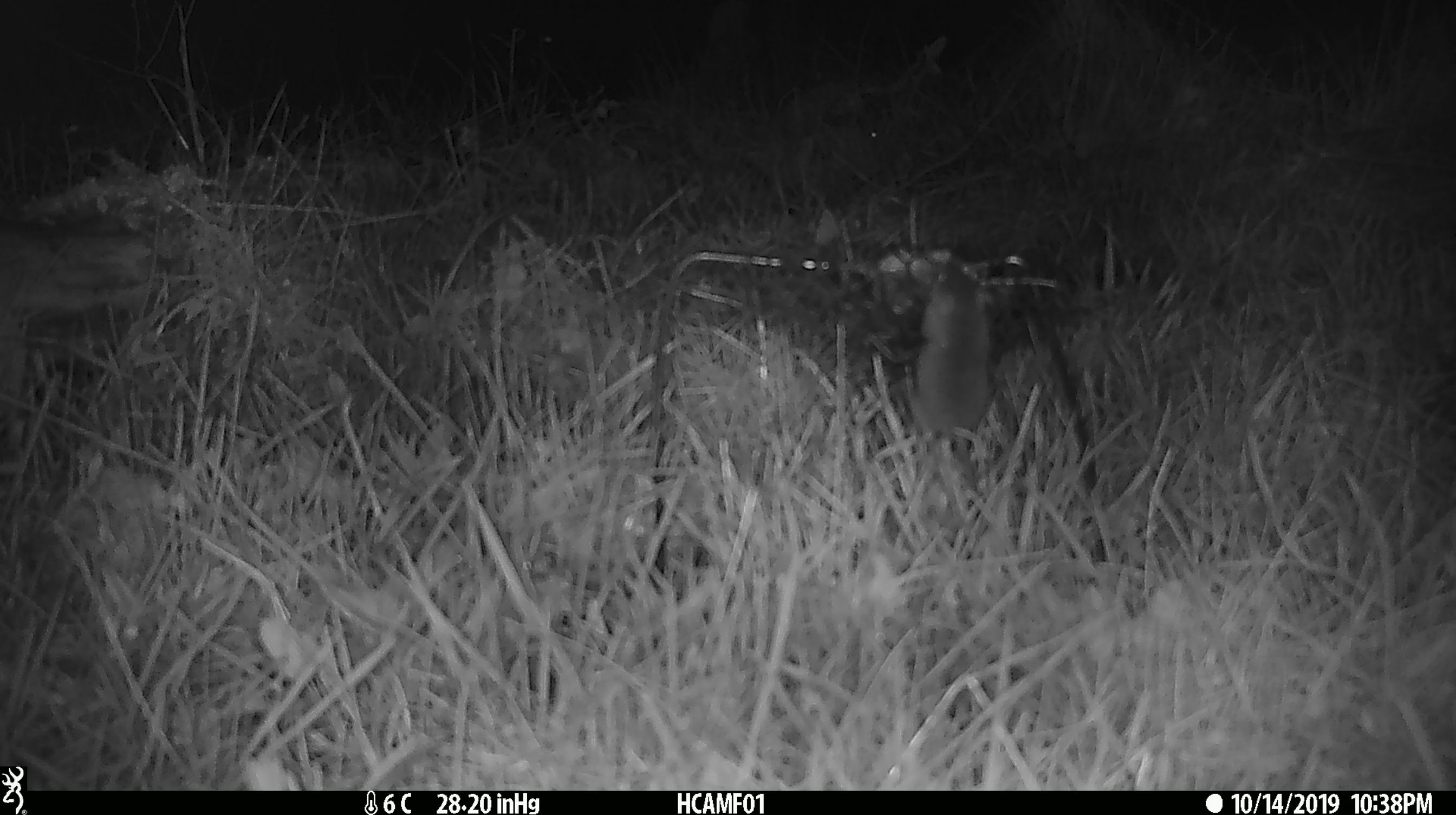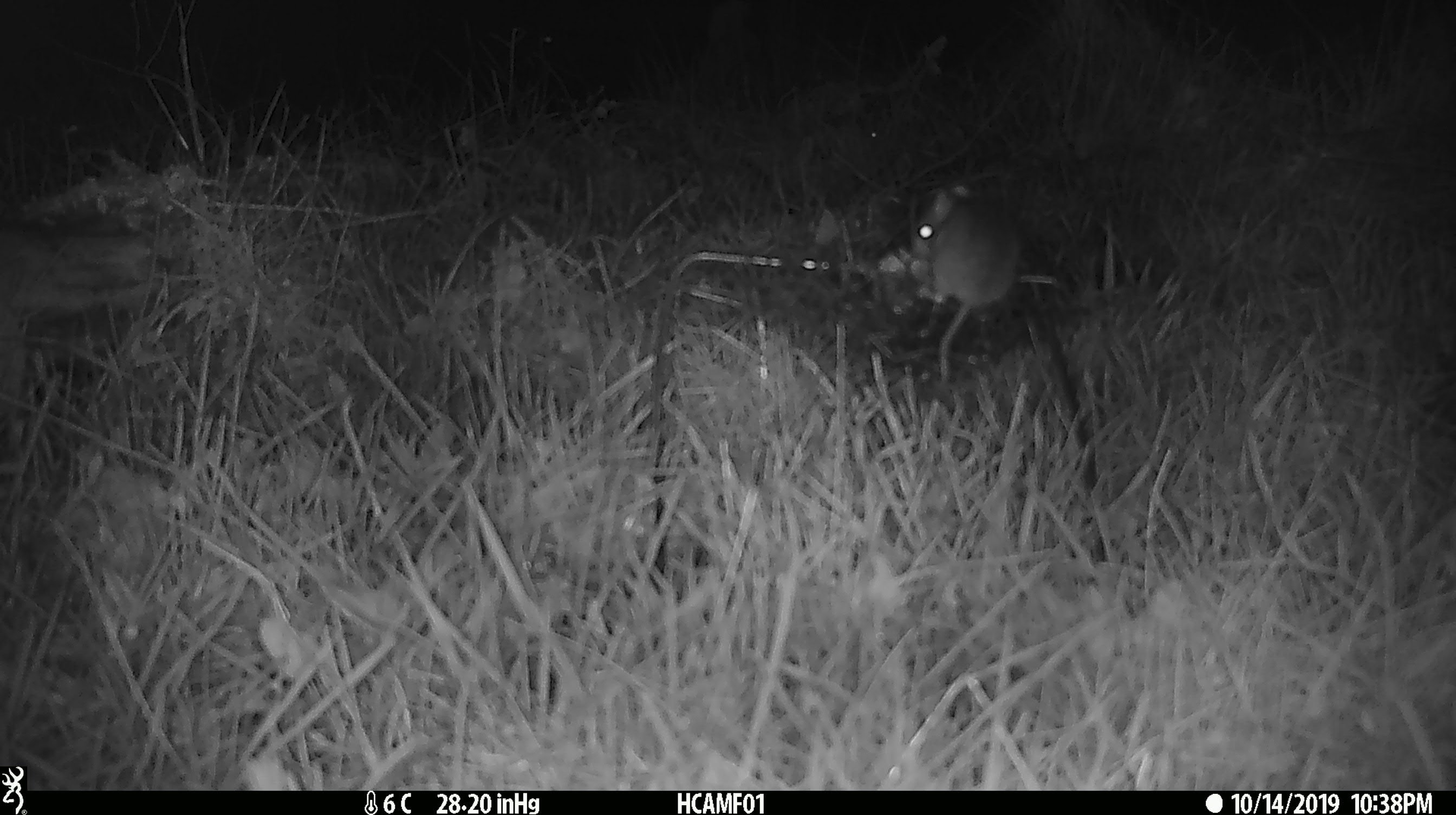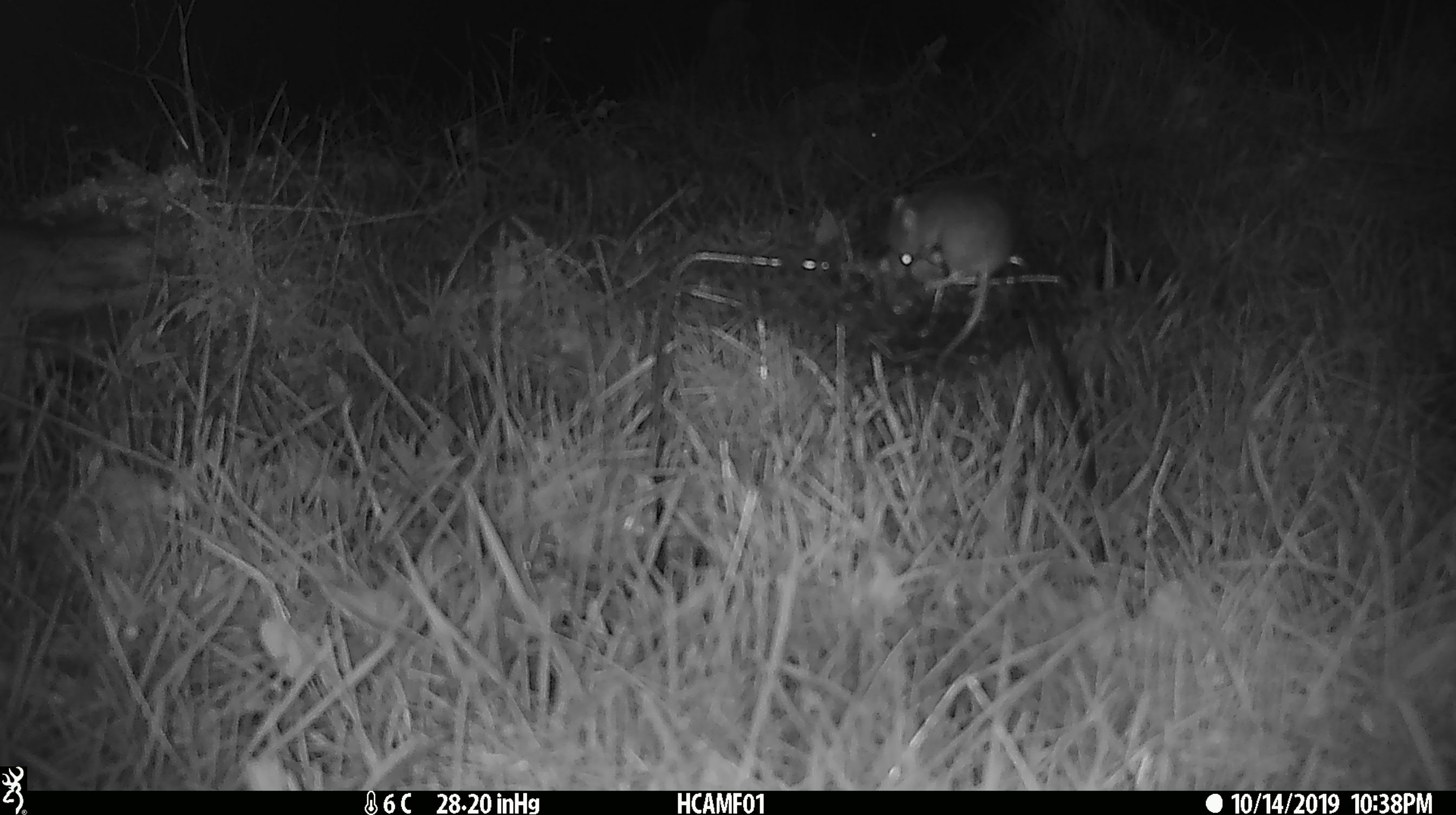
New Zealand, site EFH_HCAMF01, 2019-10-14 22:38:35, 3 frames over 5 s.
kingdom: Animalia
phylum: Chordata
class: Mammalia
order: Rodentia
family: Muridae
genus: Mus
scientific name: Mus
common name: mouse